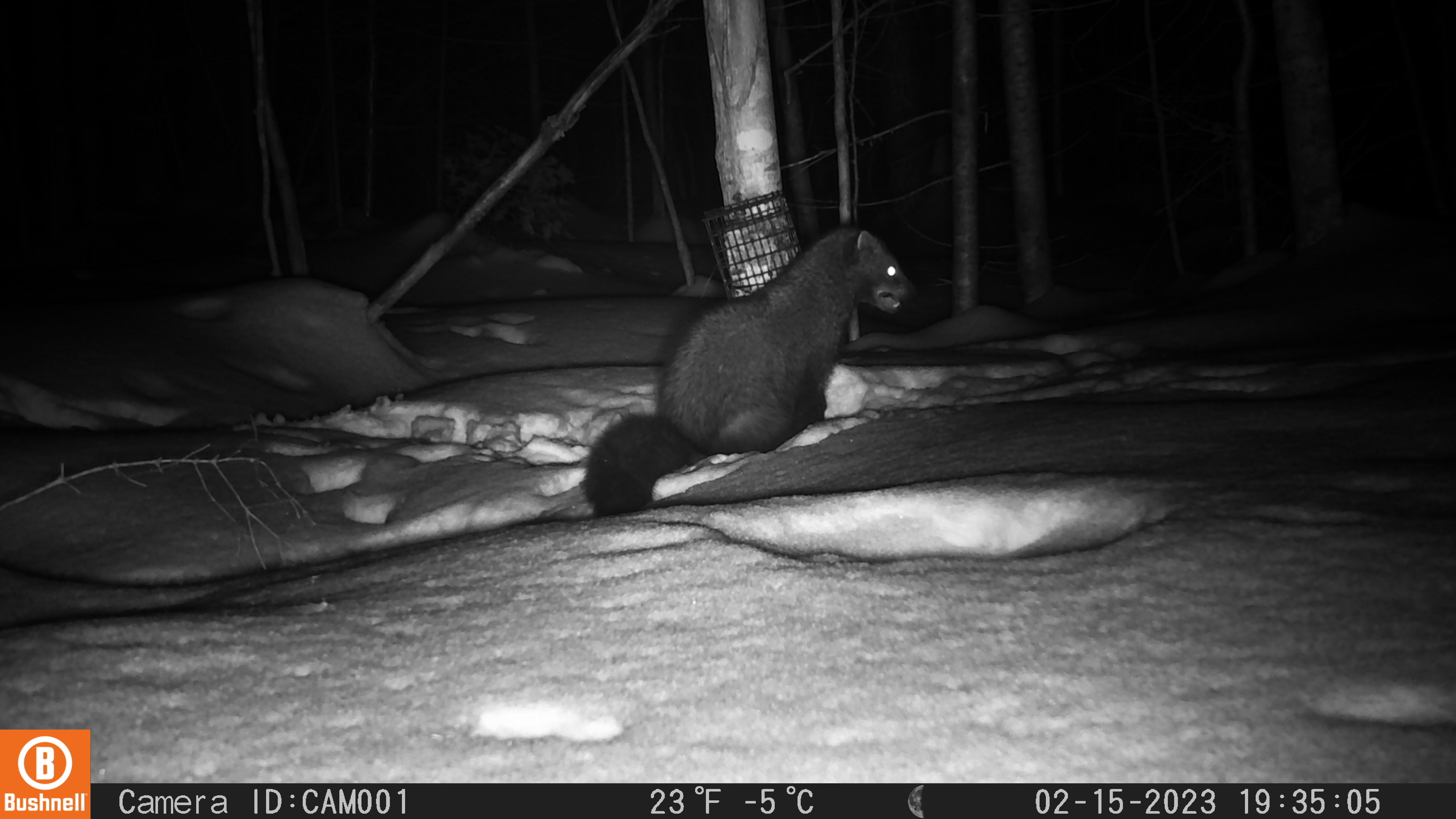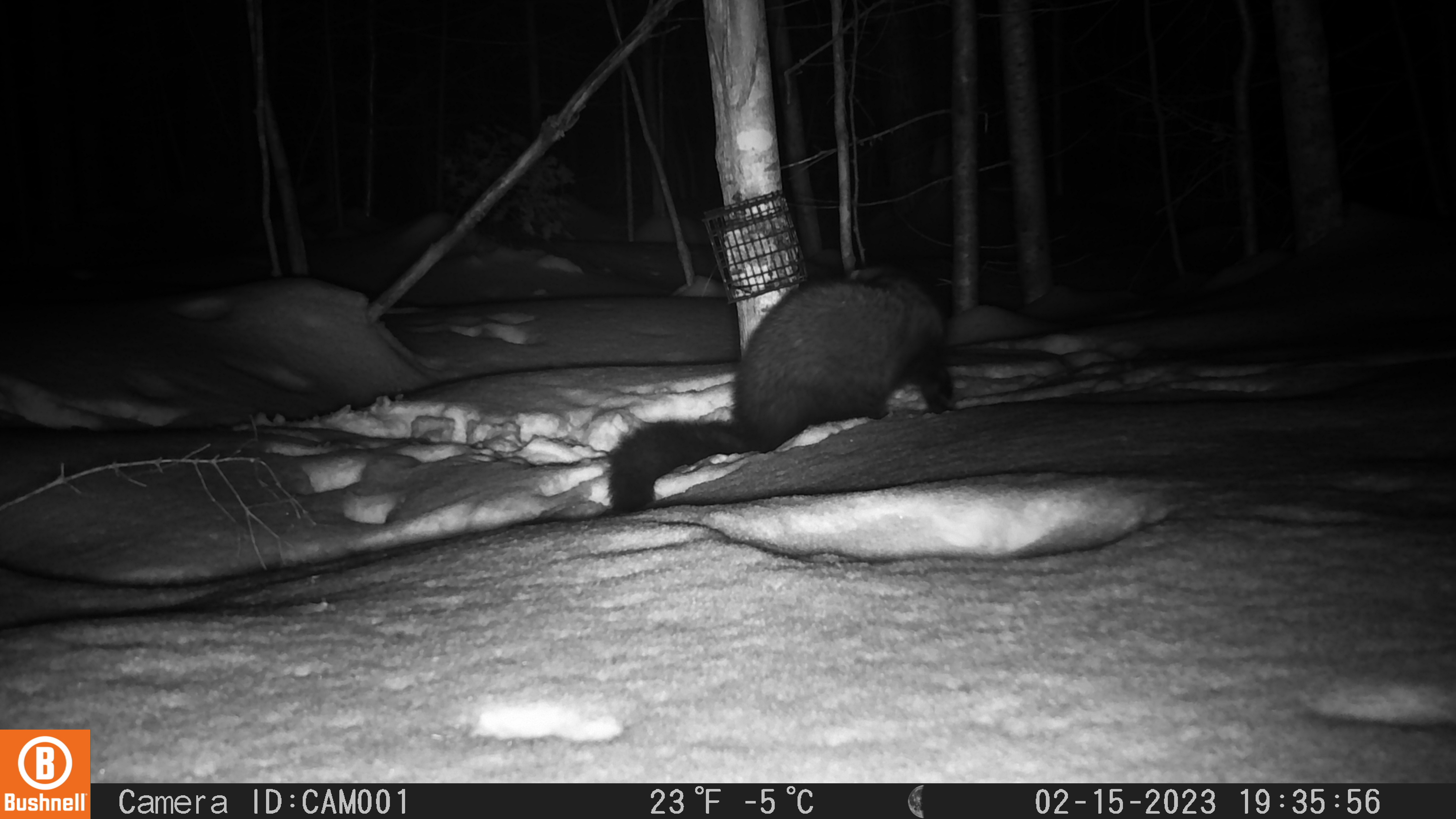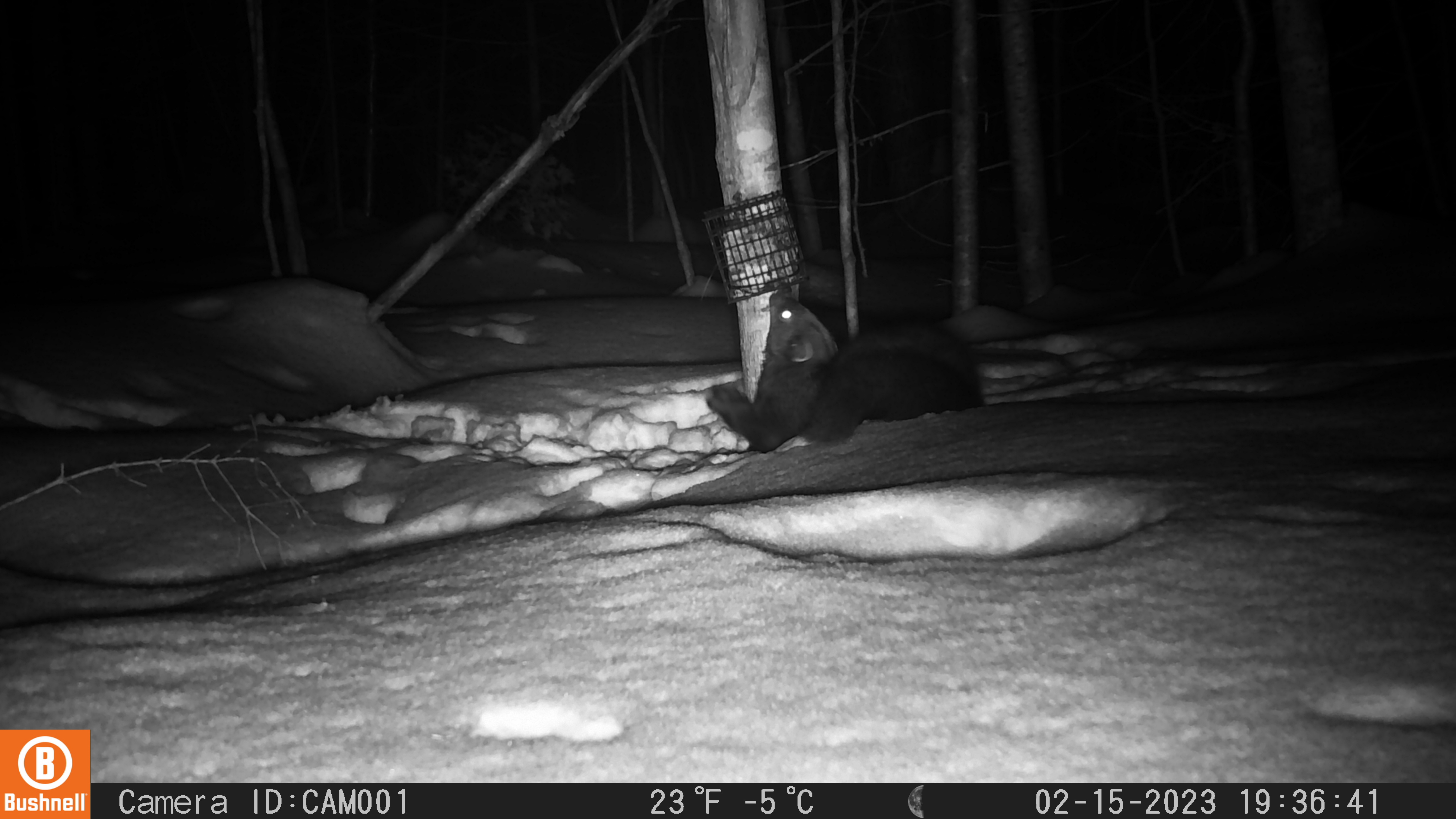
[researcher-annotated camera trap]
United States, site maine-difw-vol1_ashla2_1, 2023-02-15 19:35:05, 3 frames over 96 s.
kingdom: Animalia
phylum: Chordata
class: Mammalia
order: Carnivora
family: Mustelidae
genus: Pekania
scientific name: Pekania pennanti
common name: fisher